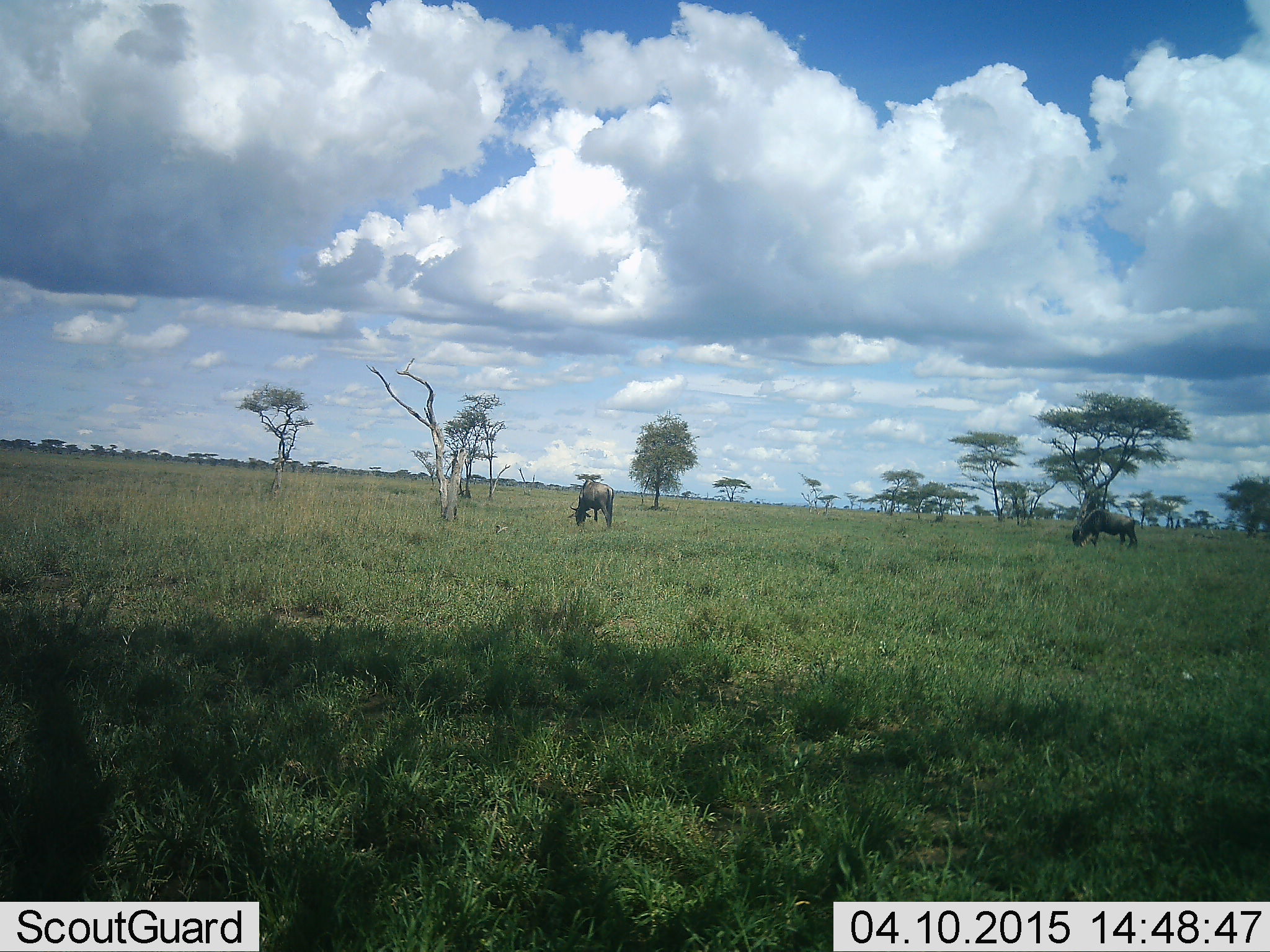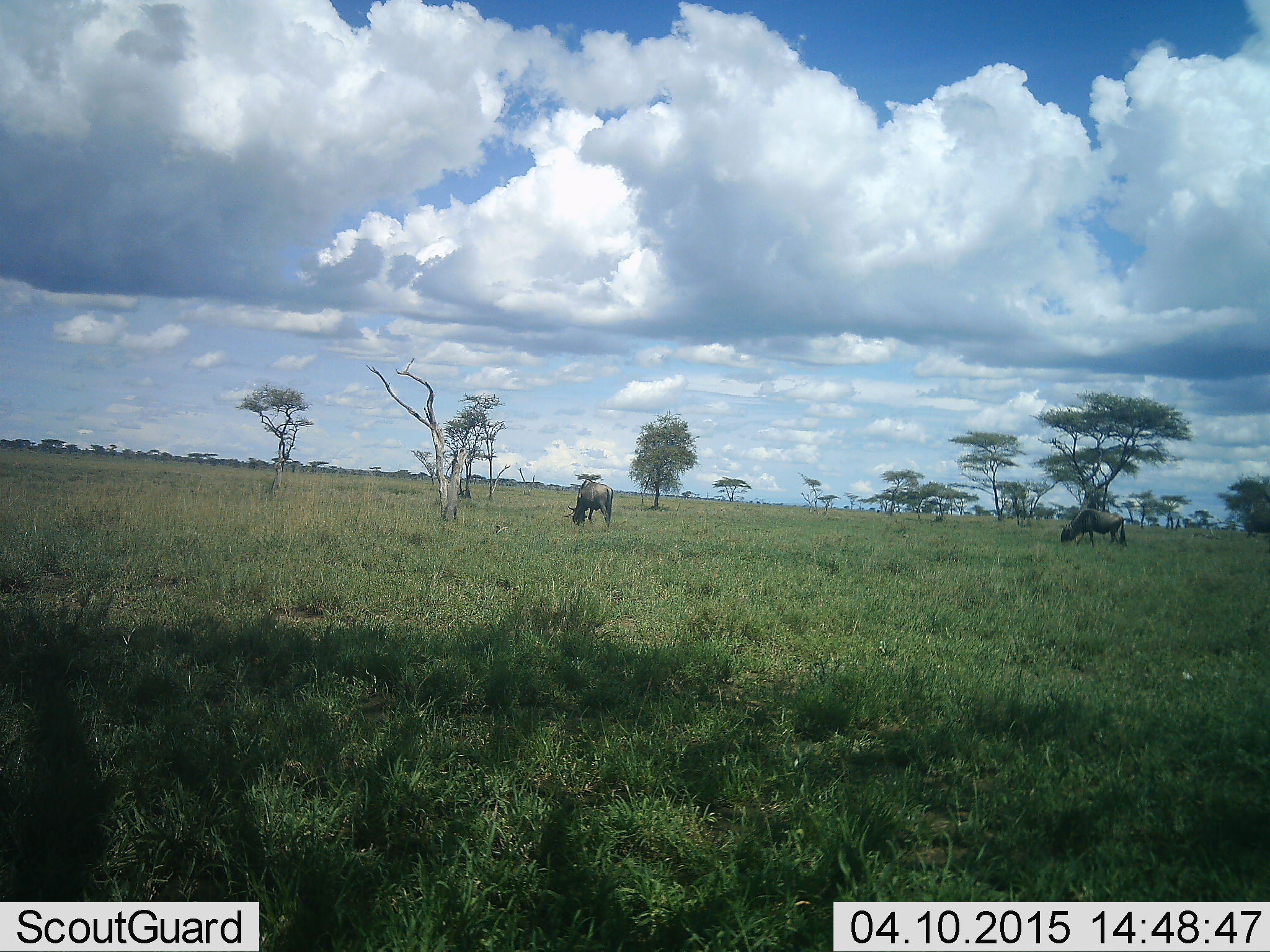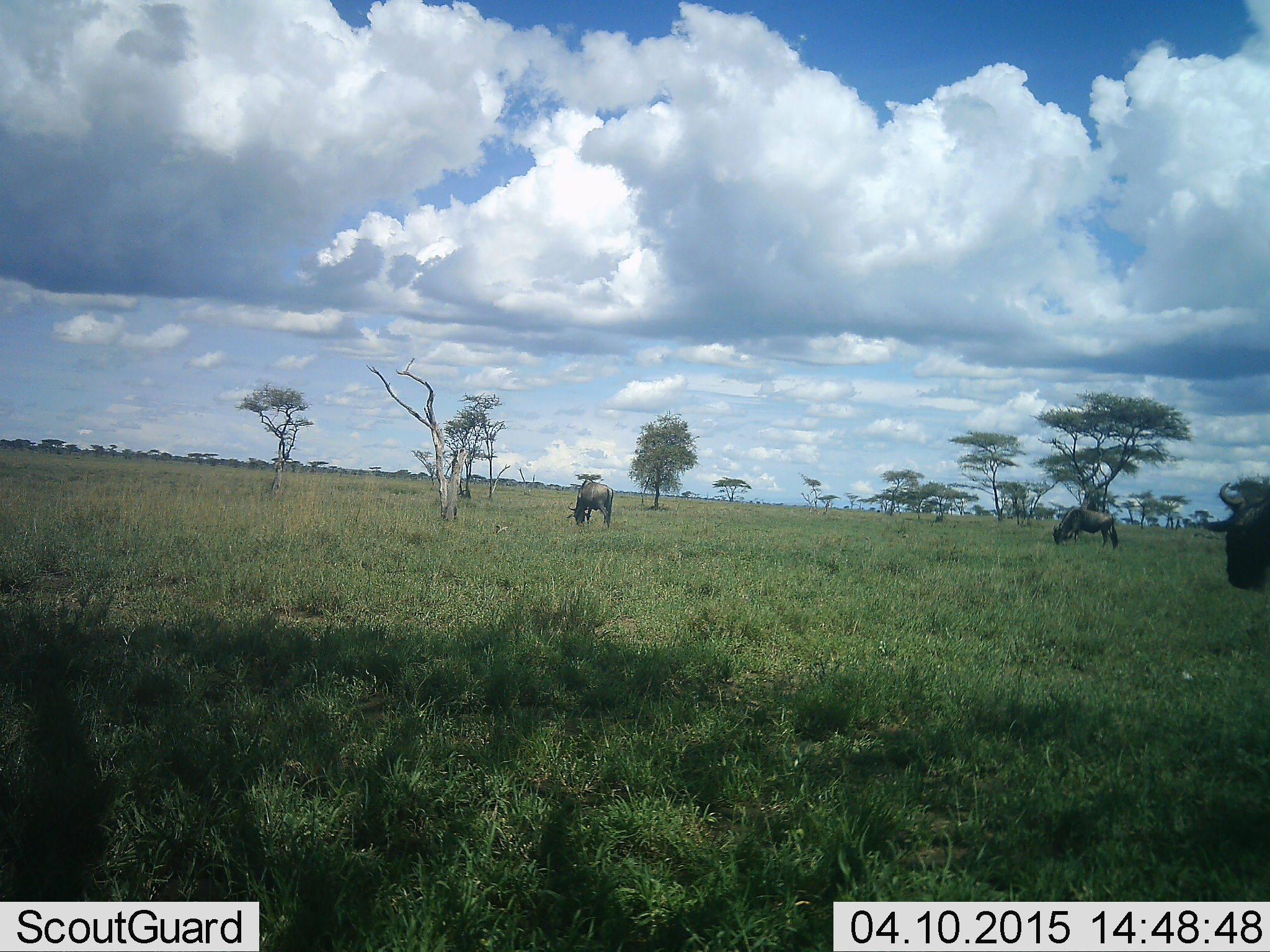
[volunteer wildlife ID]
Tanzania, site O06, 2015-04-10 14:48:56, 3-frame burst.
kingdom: Animalia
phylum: Chordata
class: Mammalia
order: Artiodactyla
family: Bovidae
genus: Connochaetes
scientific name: Connochaetes taurinus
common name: blue wildebeest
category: wildebeest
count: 3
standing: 20%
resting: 0%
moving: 40%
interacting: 0%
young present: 0%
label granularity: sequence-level